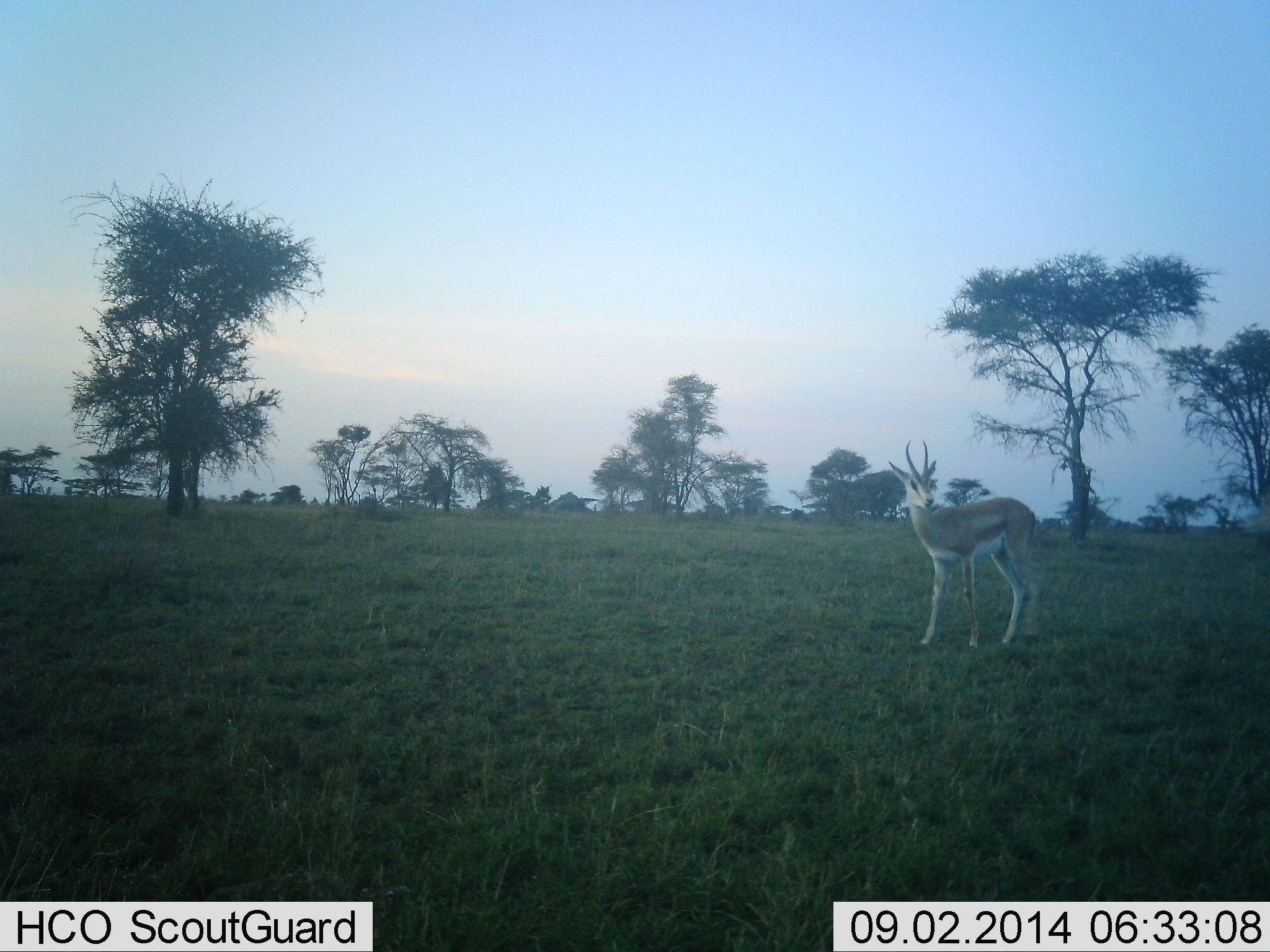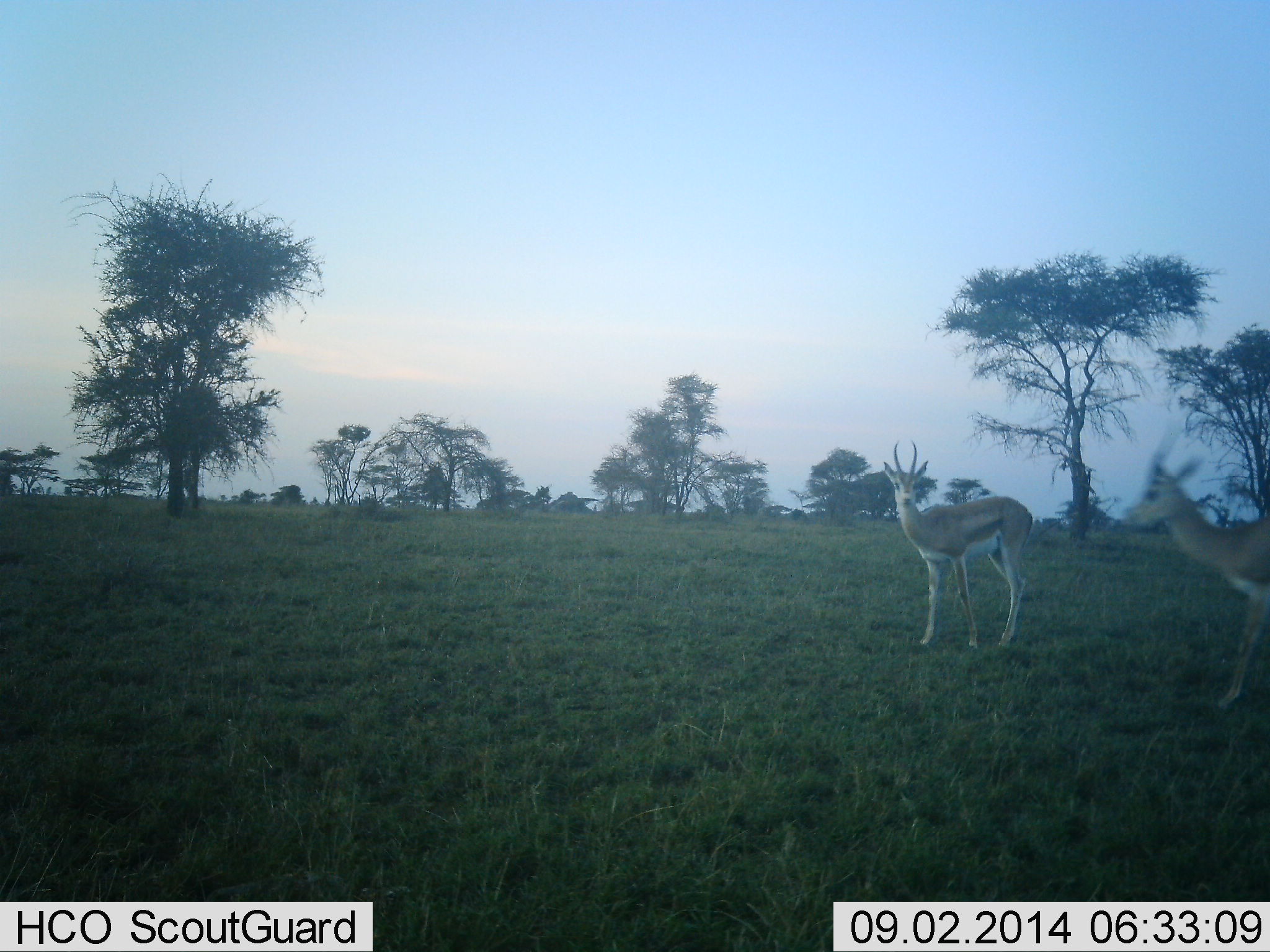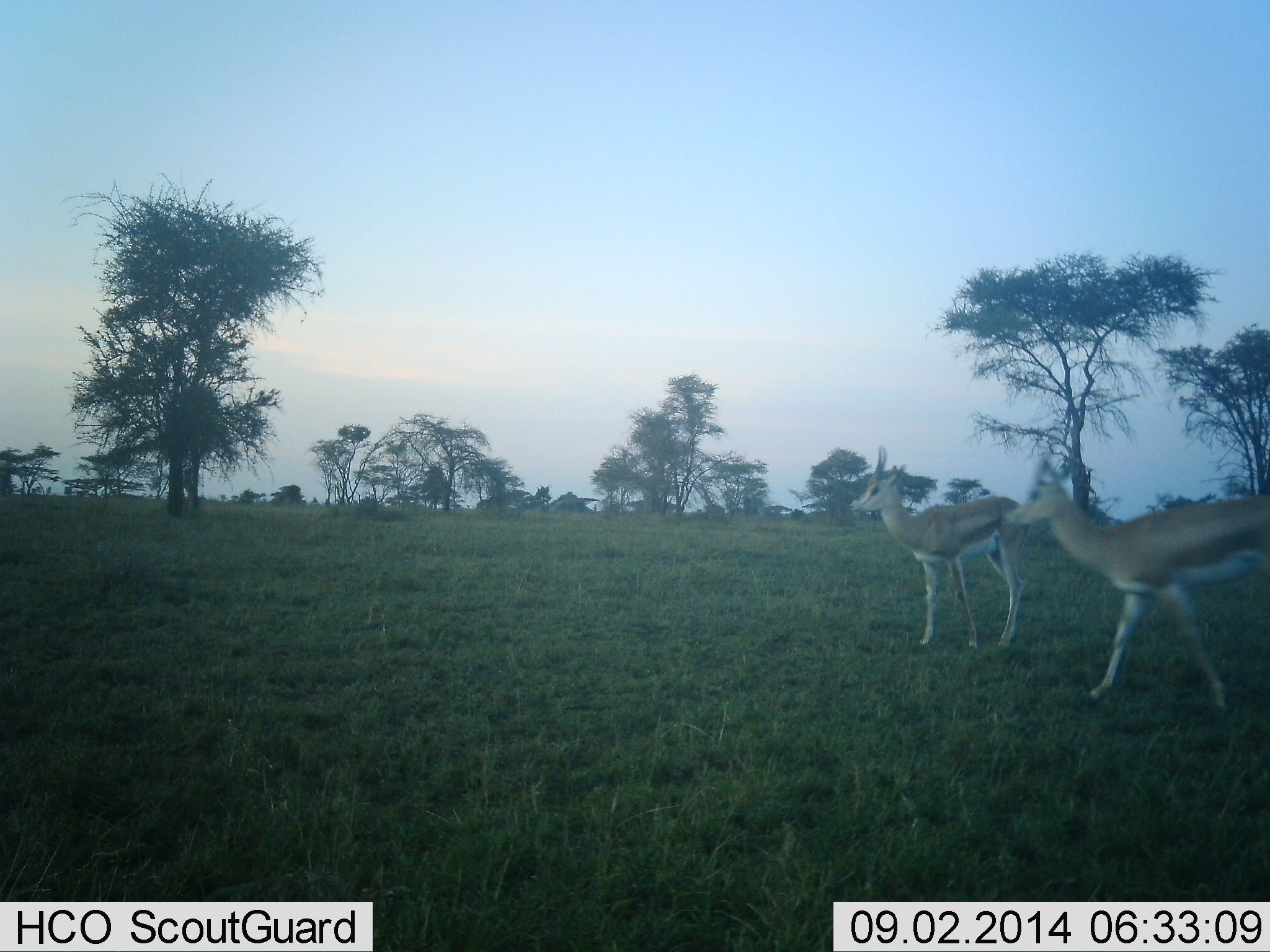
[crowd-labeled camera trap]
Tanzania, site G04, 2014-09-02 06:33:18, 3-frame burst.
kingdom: Animalia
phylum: Chordata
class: Mammalia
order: Artiodactyla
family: Bovidae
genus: Eudorcas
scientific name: Eudorcas thomsonii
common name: thomson's gazelle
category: gazellethomsons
Gazellethomsons (thomson's gazelle) (Eudorcas thomsonii), count 2. Behavior (volunteer vote fractions): standing 80%, resting 0%, moving 100%, interacting 0%. Young present (vote fraction): 0%. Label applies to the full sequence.